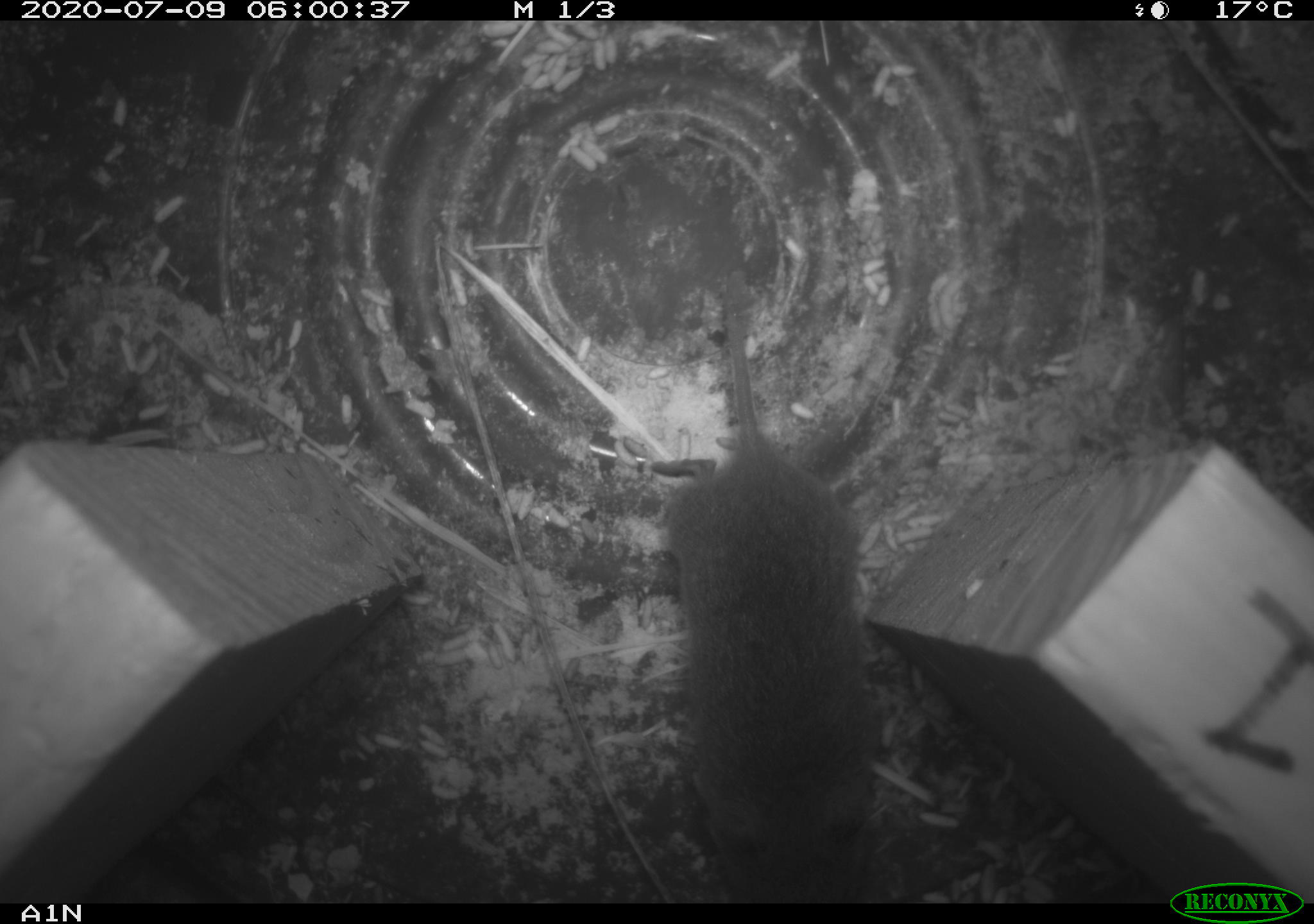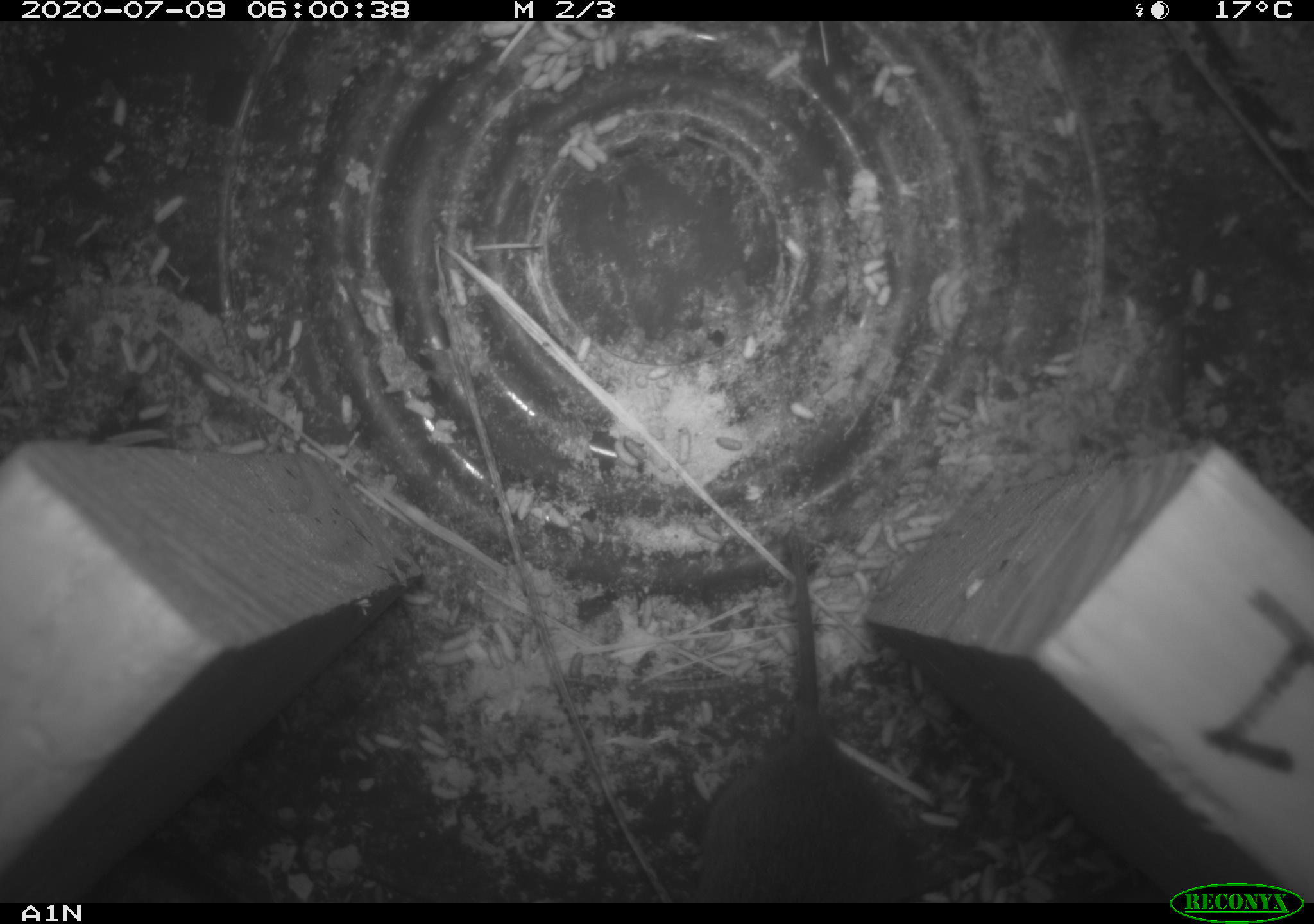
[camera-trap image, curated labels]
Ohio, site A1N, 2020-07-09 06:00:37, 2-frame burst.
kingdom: Animalia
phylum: Chordata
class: Mammalia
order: Rodentia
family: Cricetidae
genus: Microtus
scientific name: Microtus pennsylvanicus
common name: meadow vole